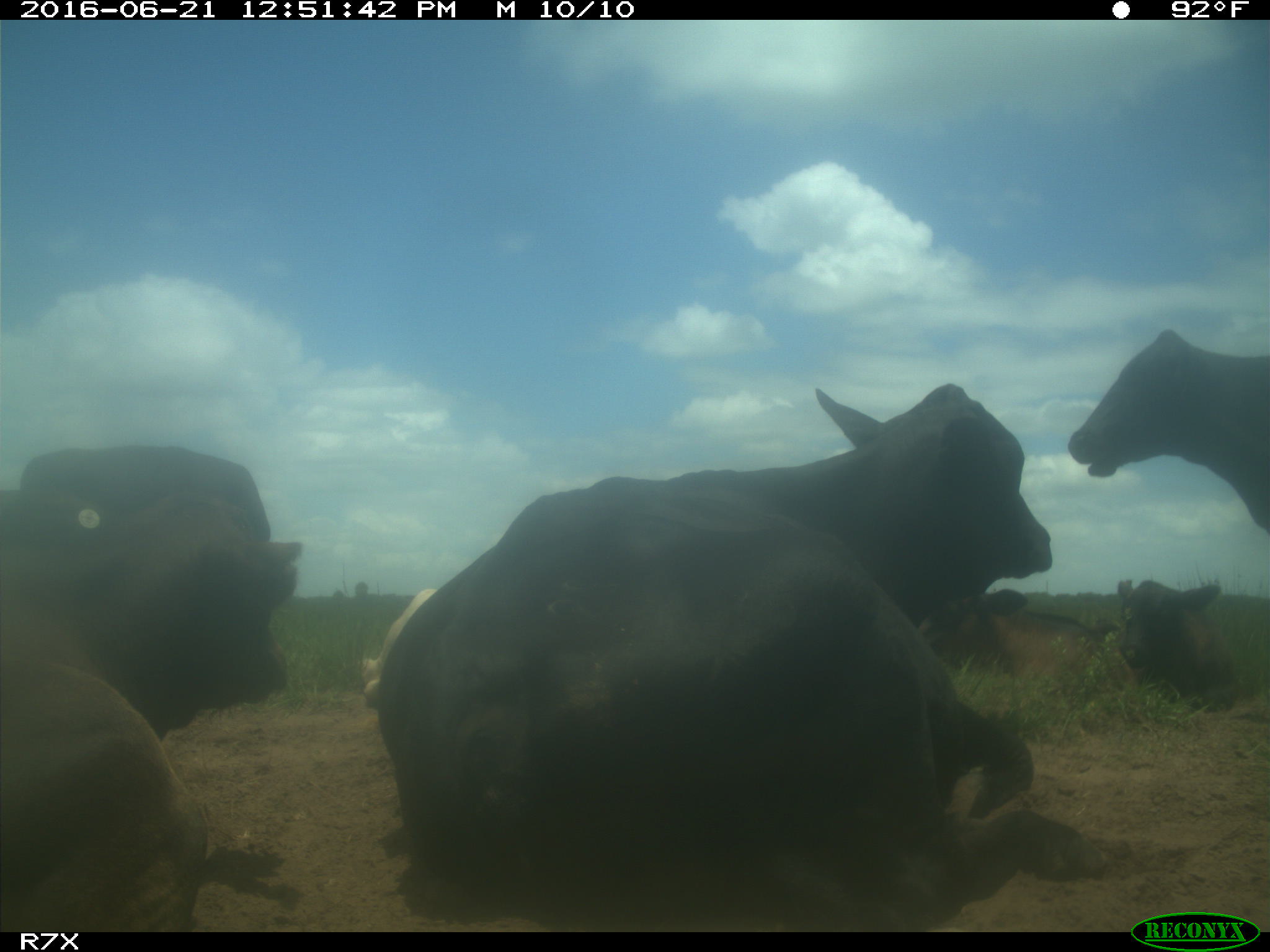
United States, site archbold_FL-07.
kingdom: Animalia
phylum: Chordata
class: Mammalia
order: Artiodactyla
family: Bovidae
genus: Bos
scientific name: Bos taurus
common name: domestic cow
Bos taurus (domestic cow).